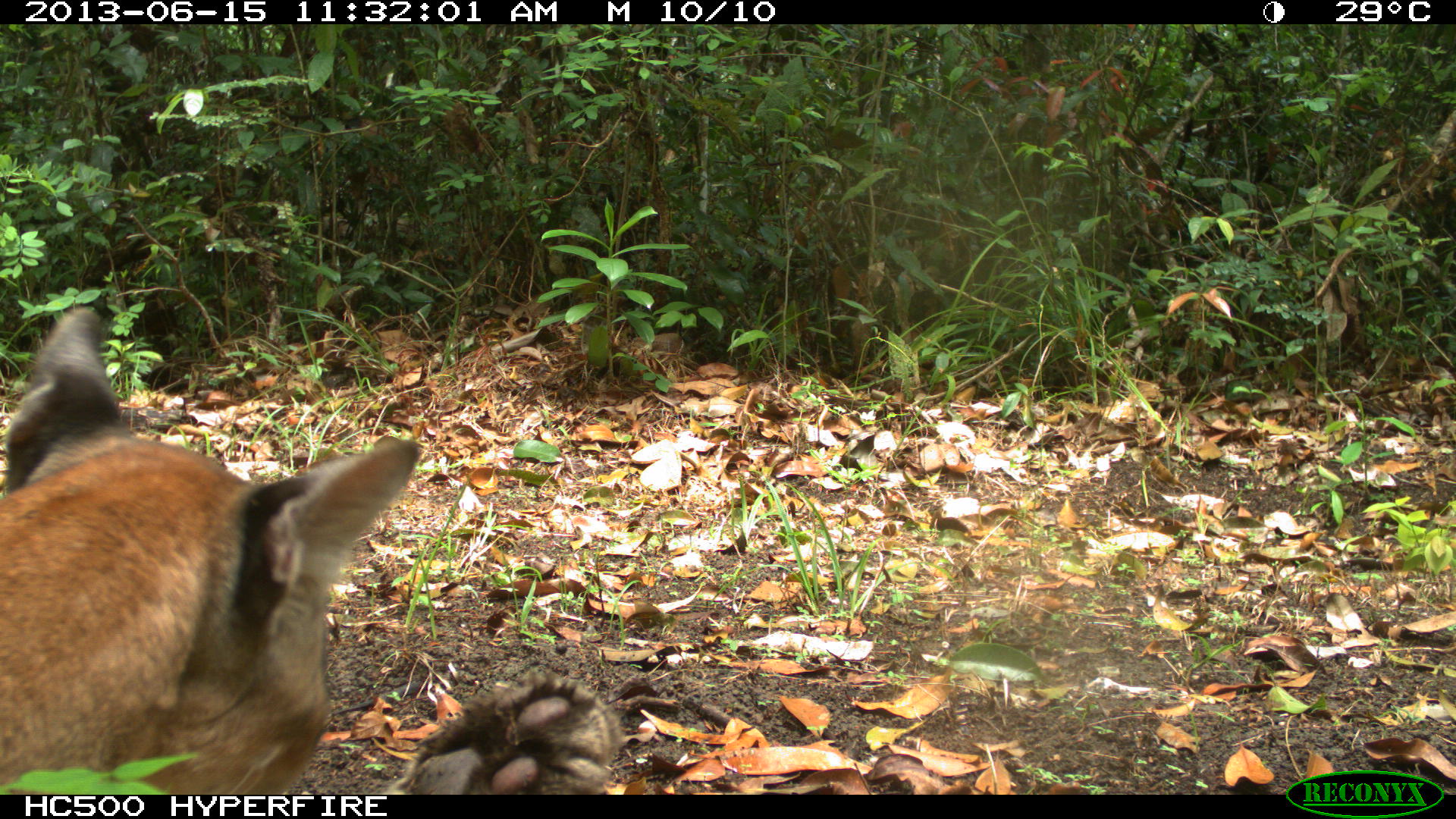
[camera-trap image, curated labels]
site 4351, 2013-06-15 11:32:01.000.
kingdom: Animalia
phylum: Chordata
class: Mammalia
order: Carnivora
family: Felidae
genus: Puma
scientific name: Puma concolor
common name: mountain lion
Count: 2.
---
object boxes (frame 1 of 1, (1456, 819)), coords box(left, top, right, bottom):
puma concolor: box(1, 303, 621, 795)